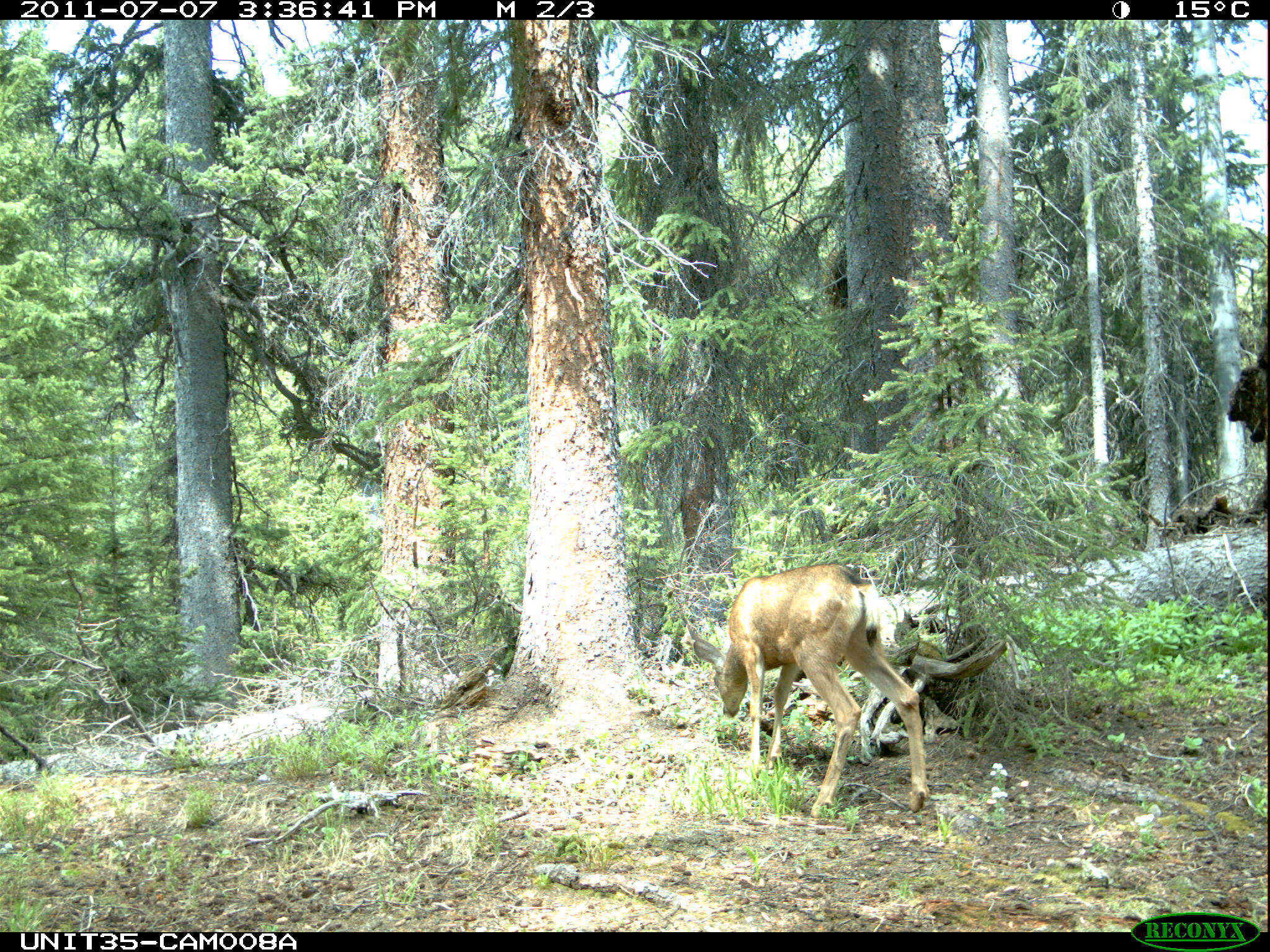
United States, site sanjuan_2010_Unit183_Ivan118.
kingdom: Animalia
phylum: Chordata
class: Mammalia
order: Artiodactyla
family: Cervidae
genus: Odocoileus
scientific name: Odocoileus hemionus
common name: mule deer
Odocoileus hemionus (mule deer).